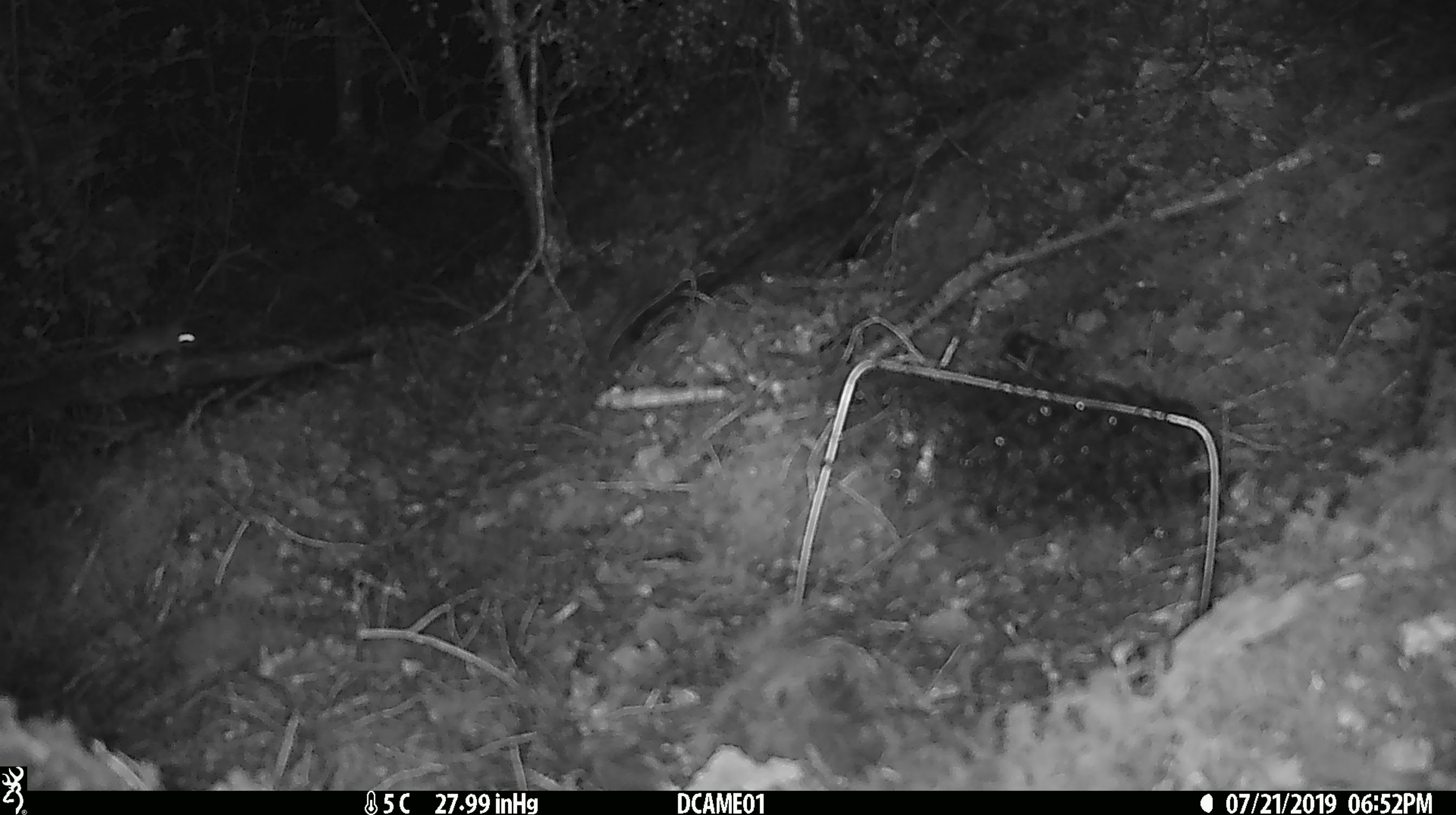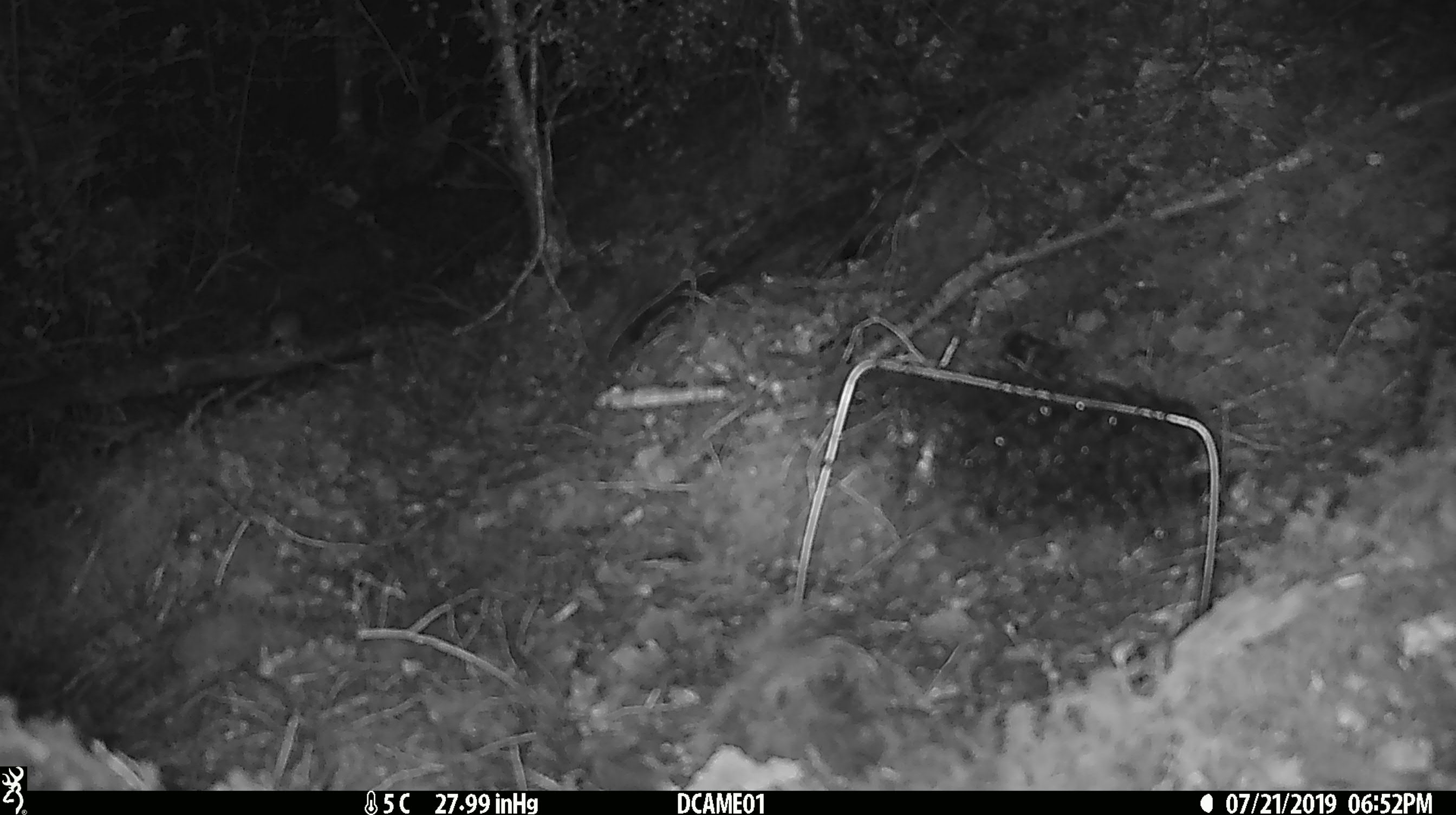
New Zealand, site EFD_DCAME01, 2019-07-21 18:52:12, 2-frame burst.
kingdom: Animalia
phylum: Chordata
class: Mammalia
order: Rodentia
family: Muridae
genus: Mus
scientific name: Mus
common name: mouse